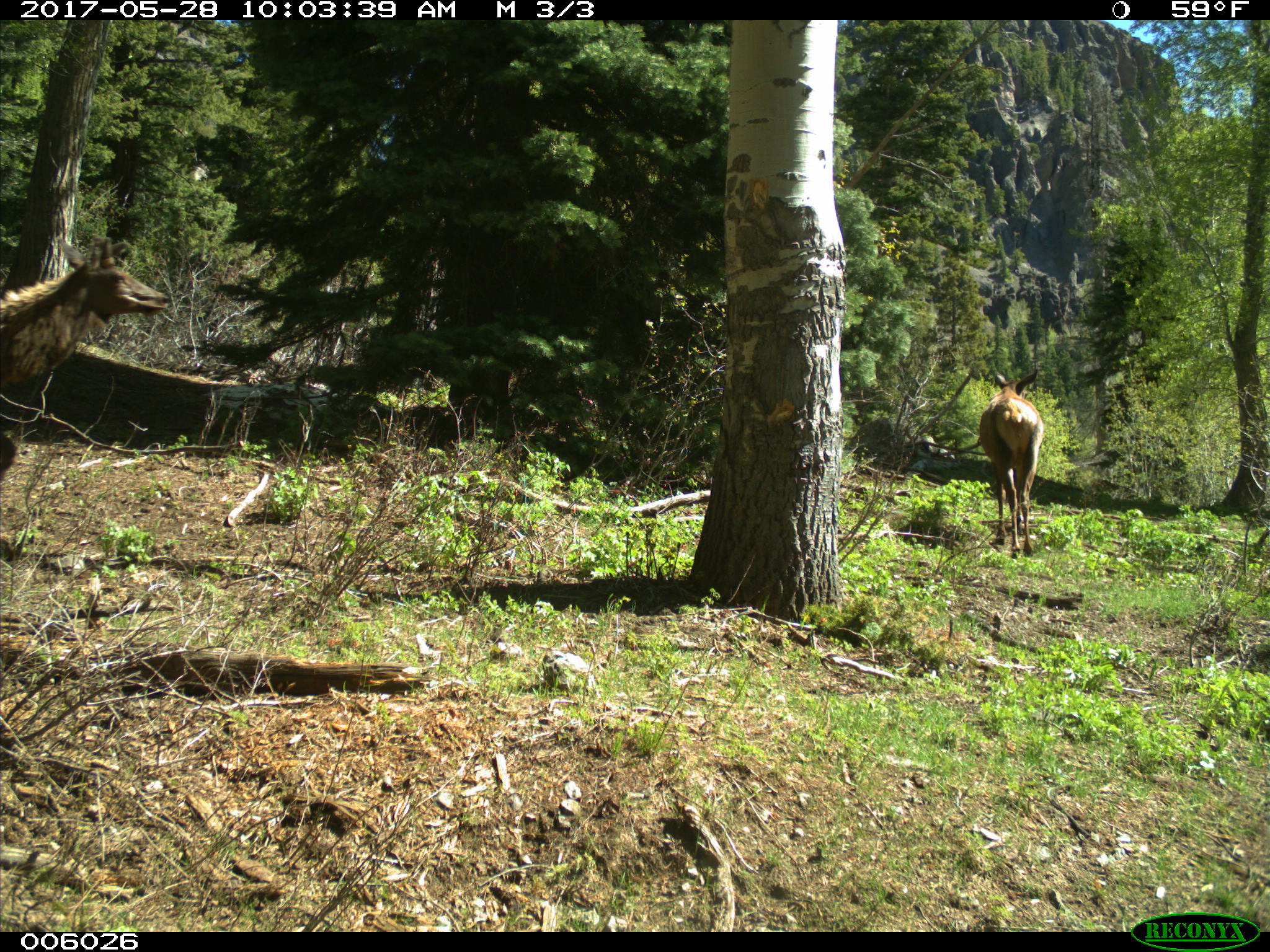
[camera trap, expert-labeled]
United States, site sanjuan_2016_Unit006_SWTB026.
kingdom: Animalia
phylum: Chordata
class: Mammalia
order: Artiodactyla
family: Cervidae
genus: Cervus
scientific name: Cervus elaphus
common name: red deer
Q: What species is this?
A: Cervus elaphus (red deer).